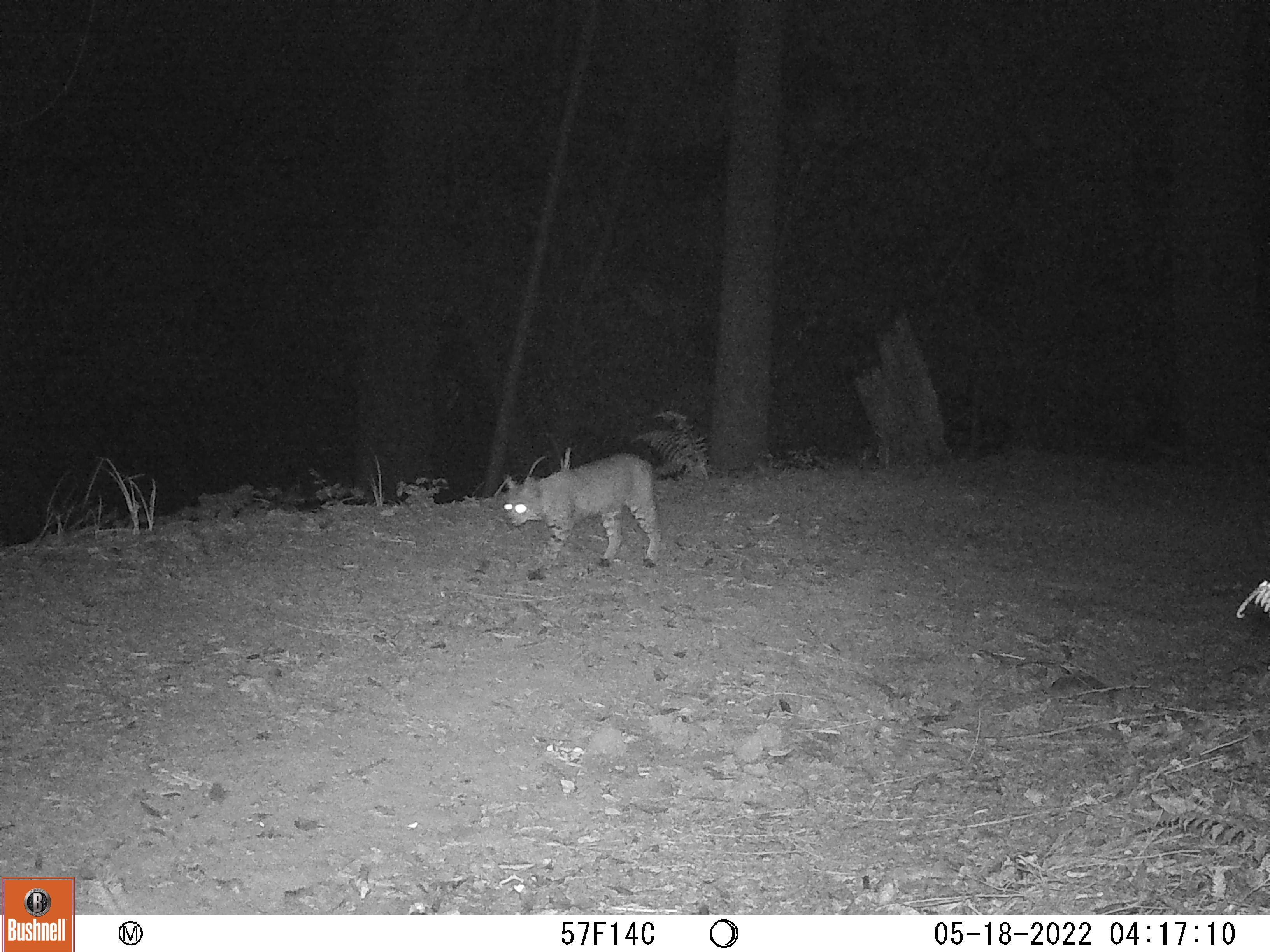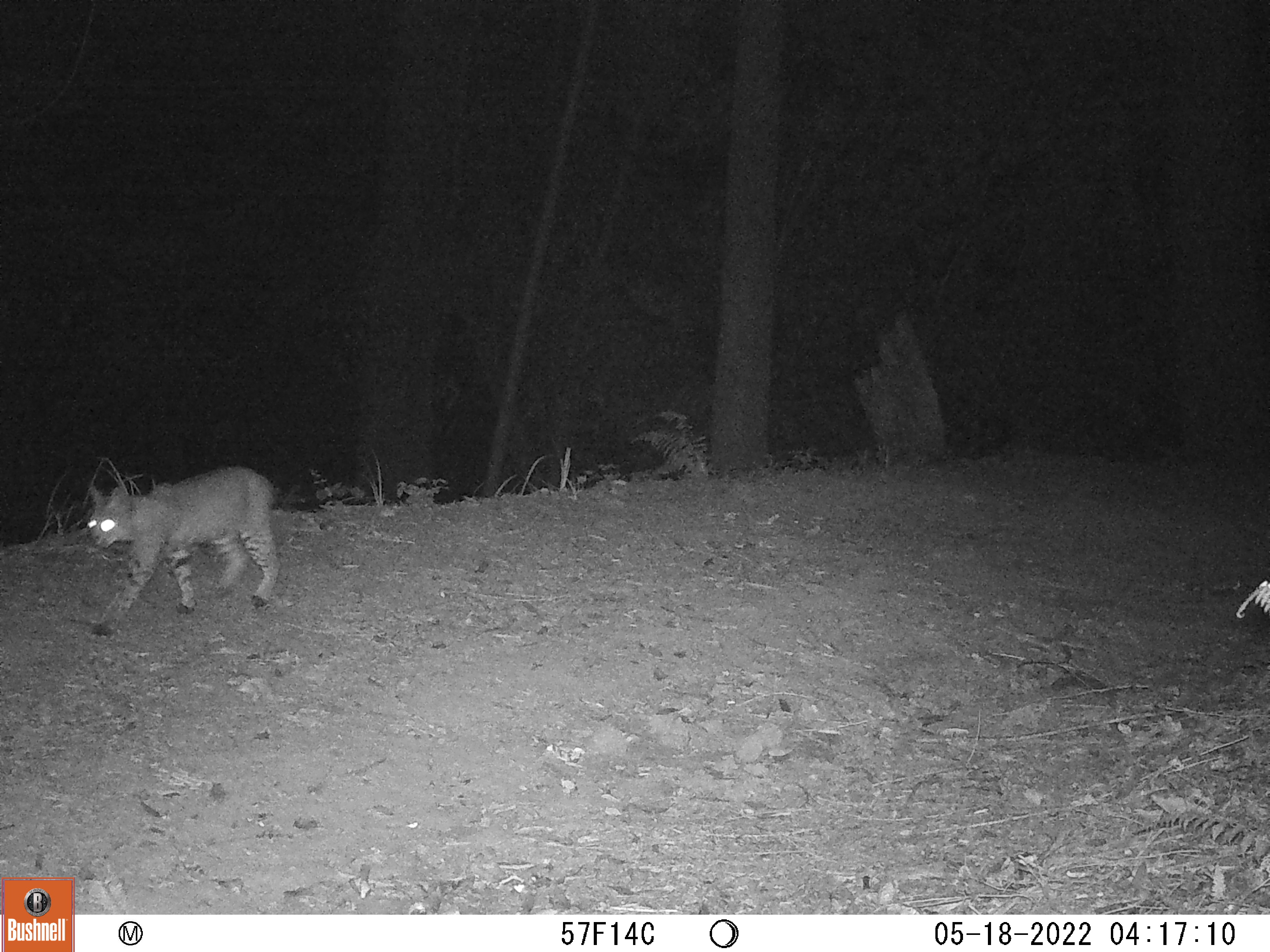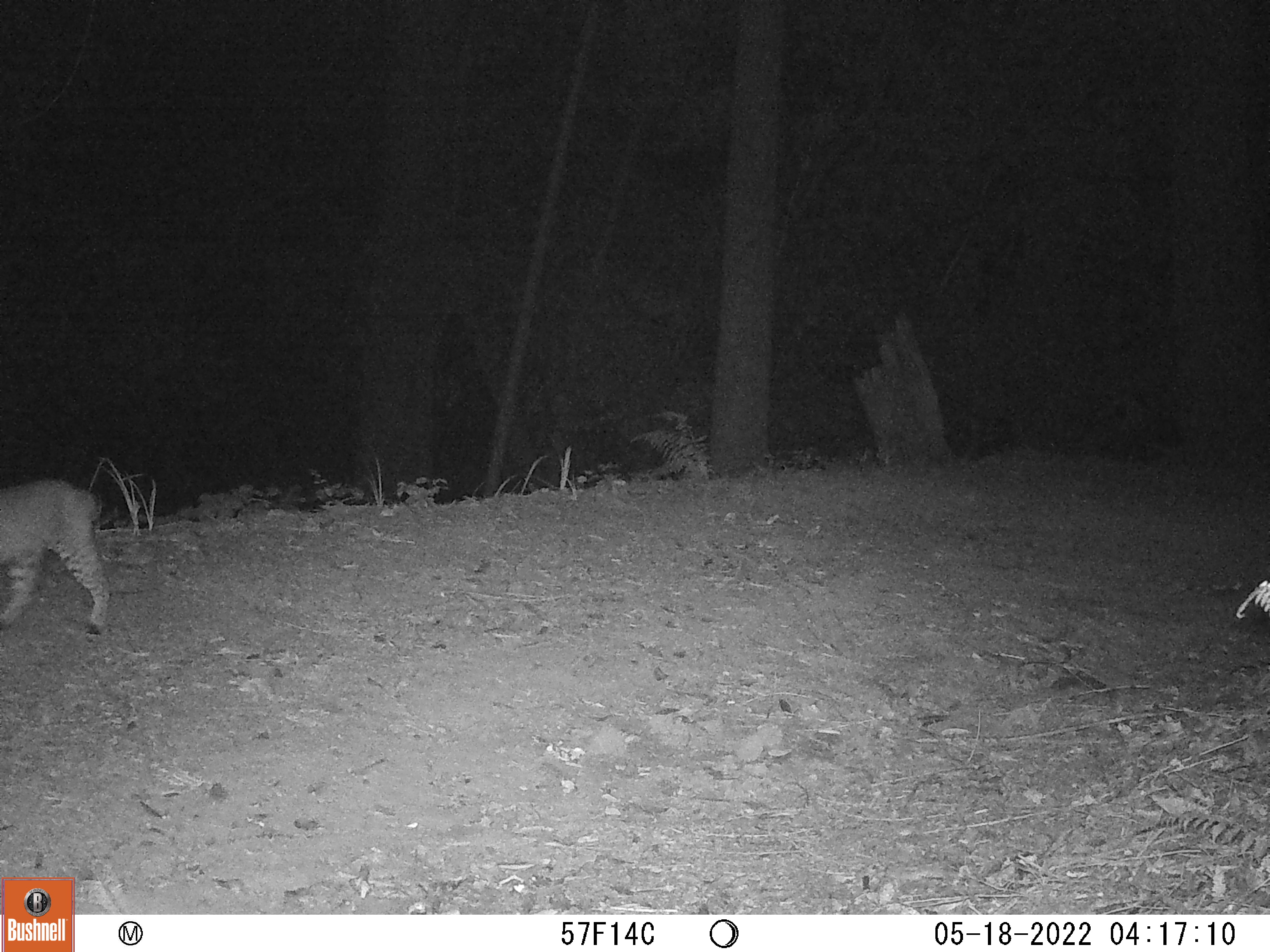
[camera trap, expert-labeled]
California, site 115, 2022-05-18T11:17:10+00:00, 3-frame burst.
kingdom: Animalia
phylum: Chordata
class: Mammalia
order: Carnivora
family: Felidae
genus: Lynx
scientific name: Lynx rufus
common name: bobcat